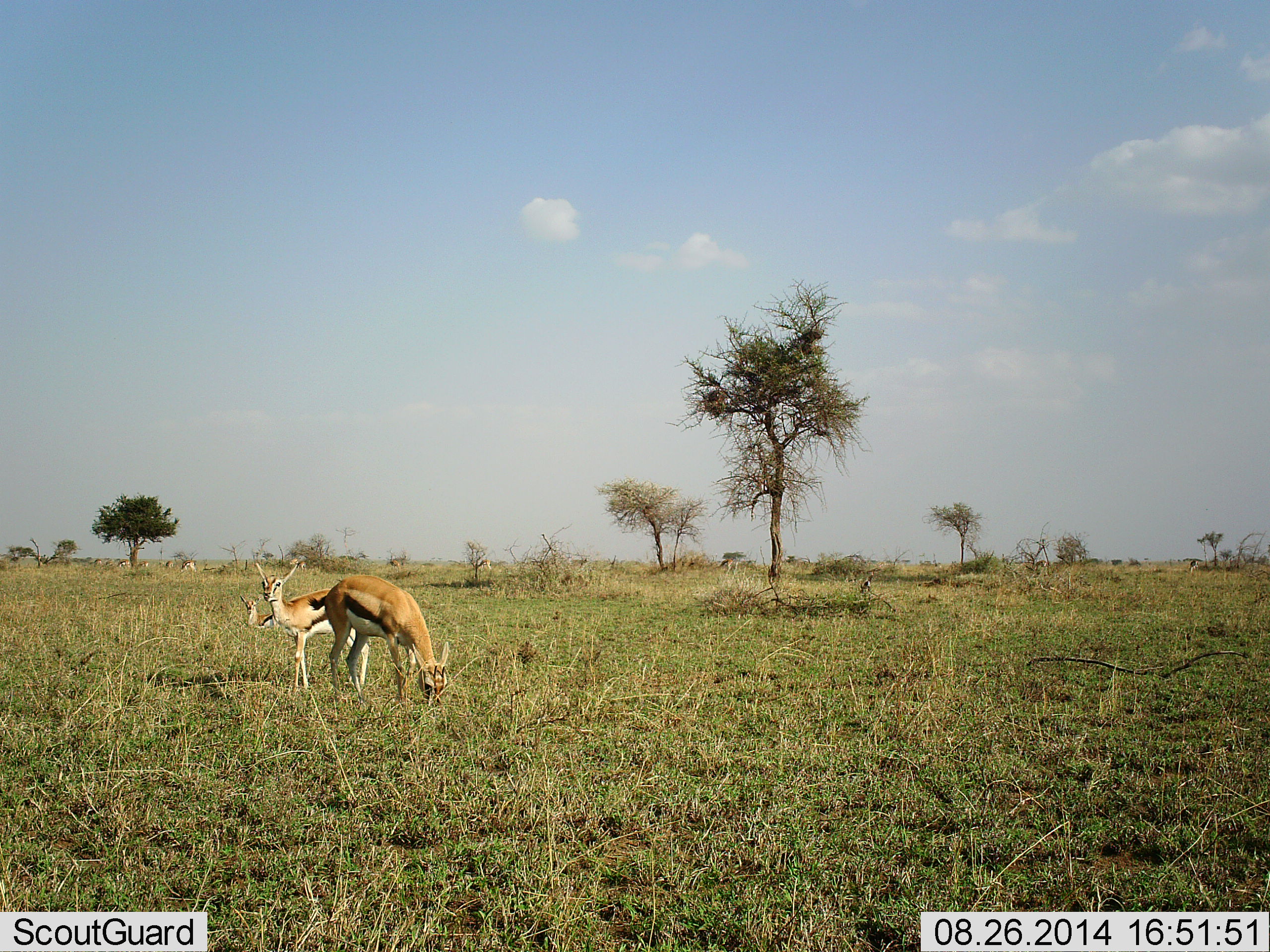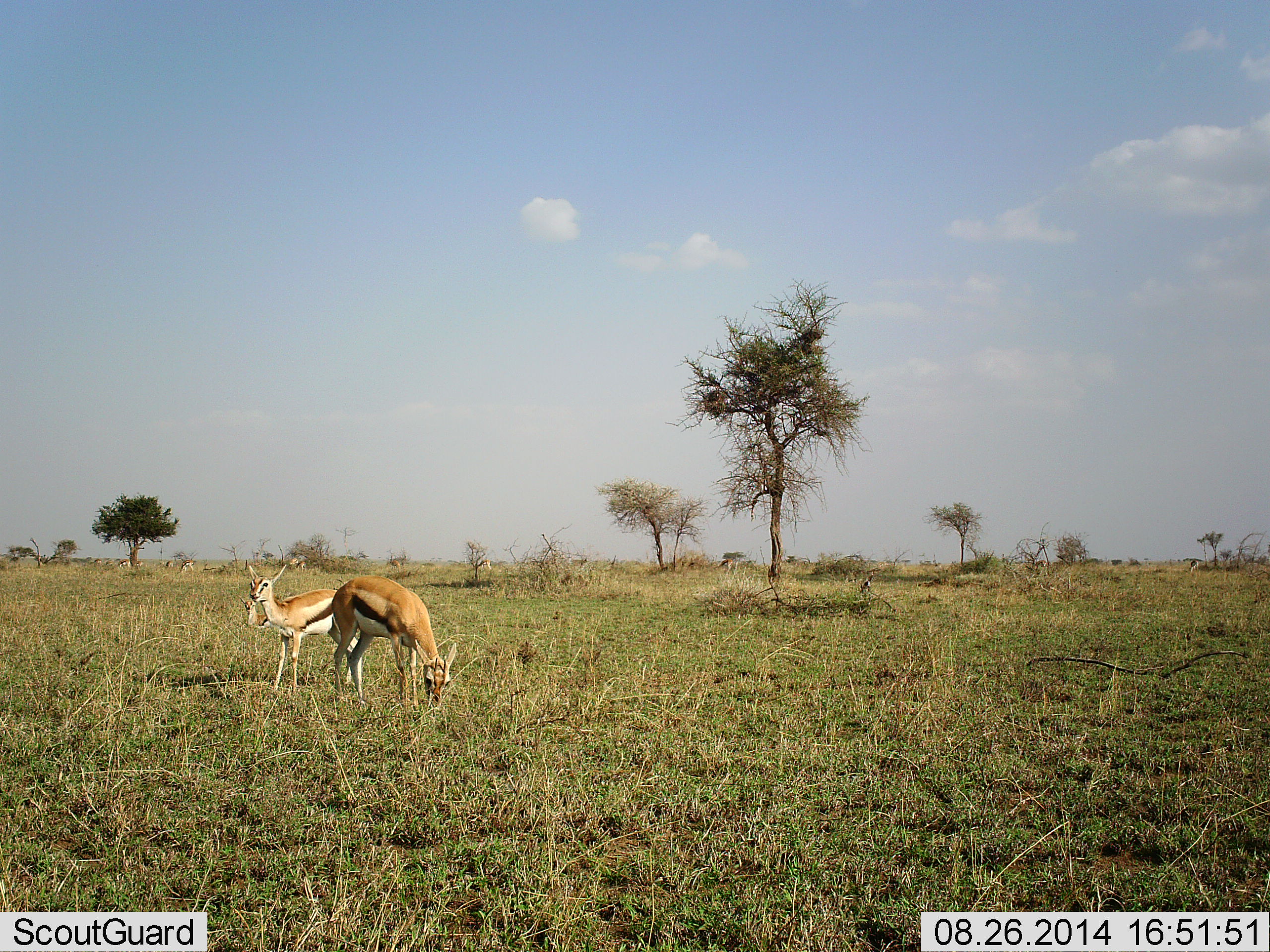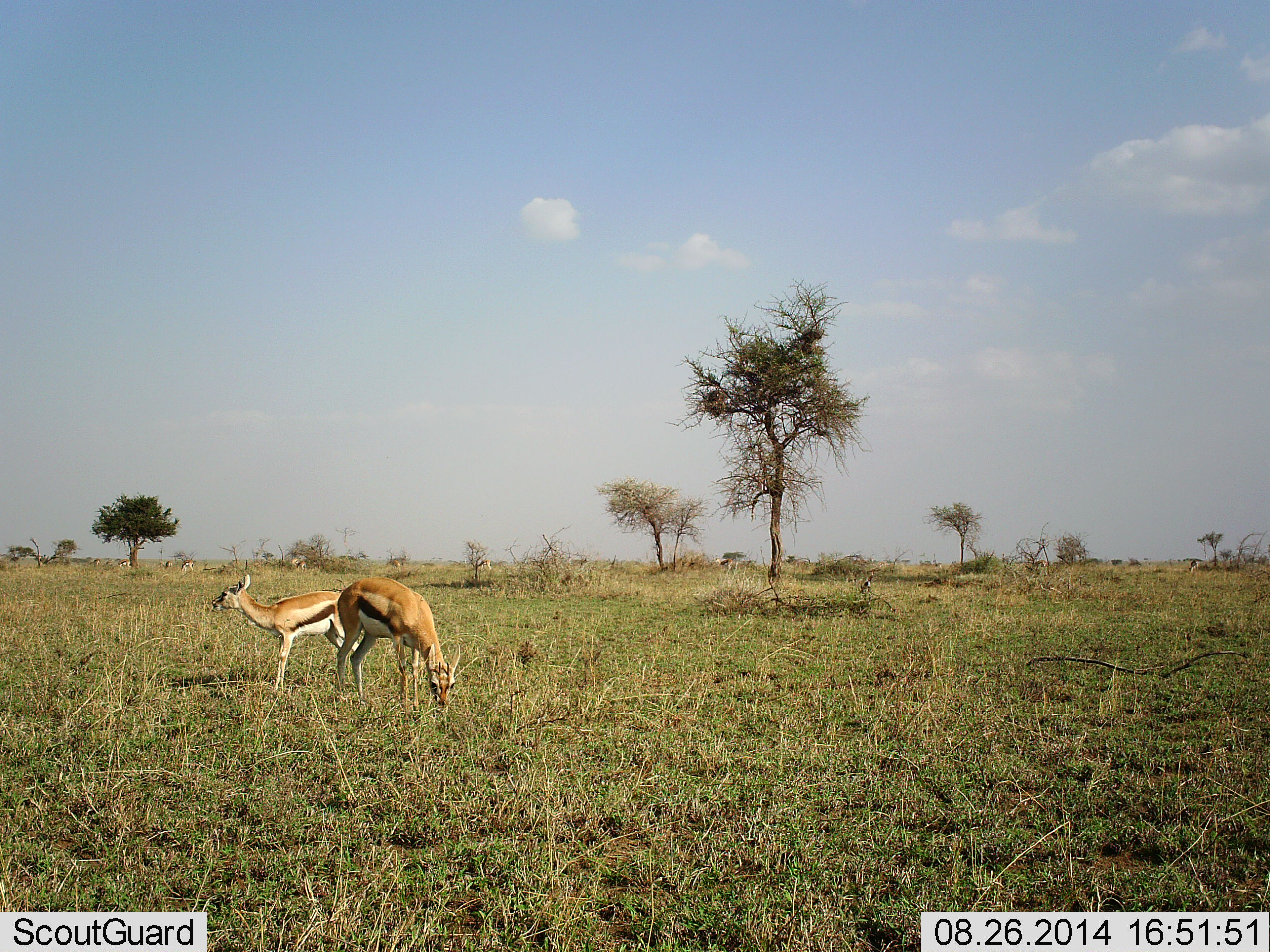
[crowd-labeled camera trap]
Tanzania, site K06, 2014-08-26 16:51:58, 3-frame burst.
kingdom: Animalia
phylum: Chordata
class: Mammalia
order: Artiodactyla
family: Bovidae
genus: Eudorcas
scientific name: Eudorcas thomsonii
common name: thomson's gazelle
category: gazellethomsons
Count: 6.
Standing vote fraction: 60%.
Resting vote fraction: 20%.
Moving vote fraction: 20%.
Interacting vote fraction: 0%.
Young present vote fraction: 10%.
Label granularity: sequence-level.